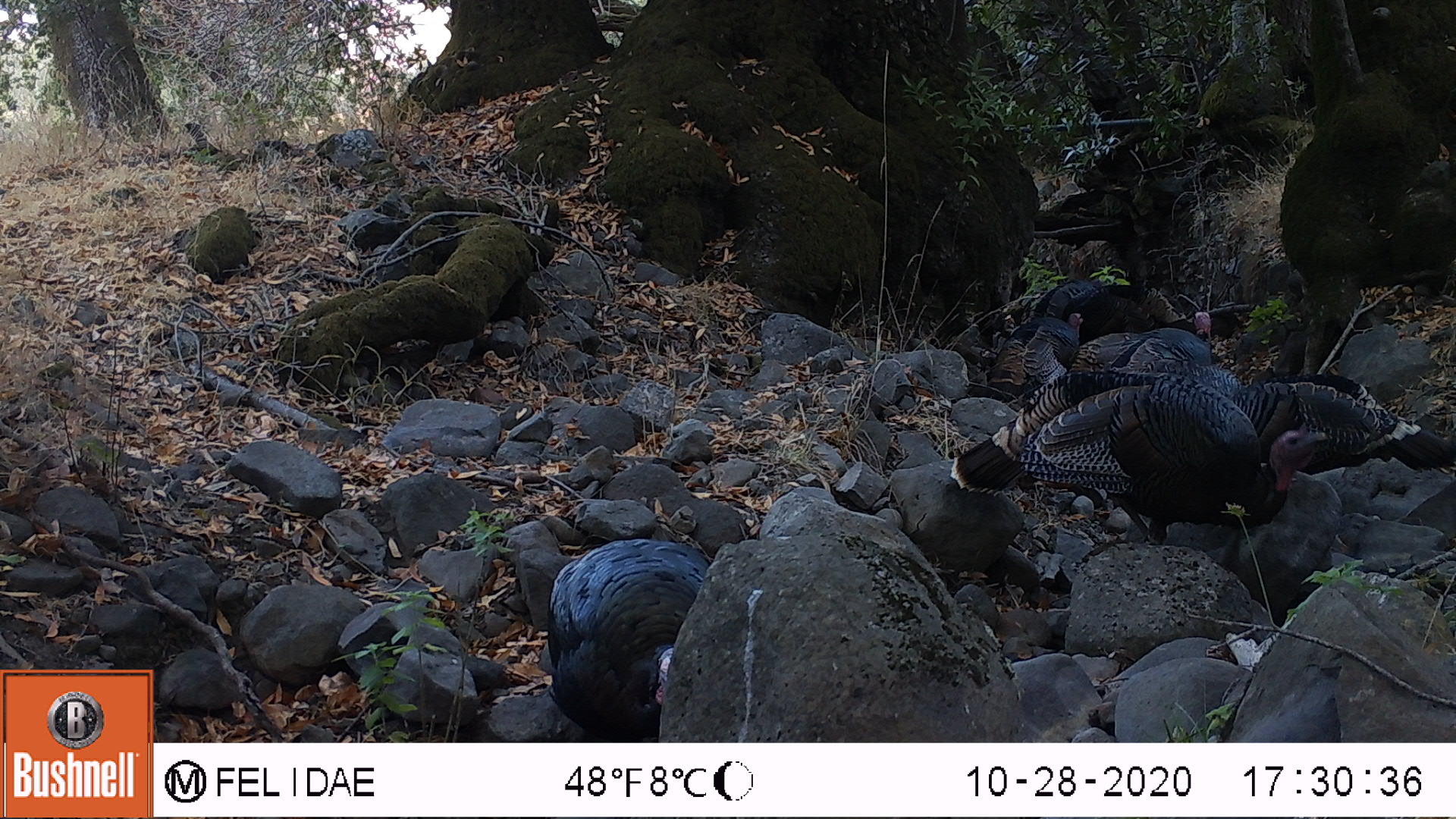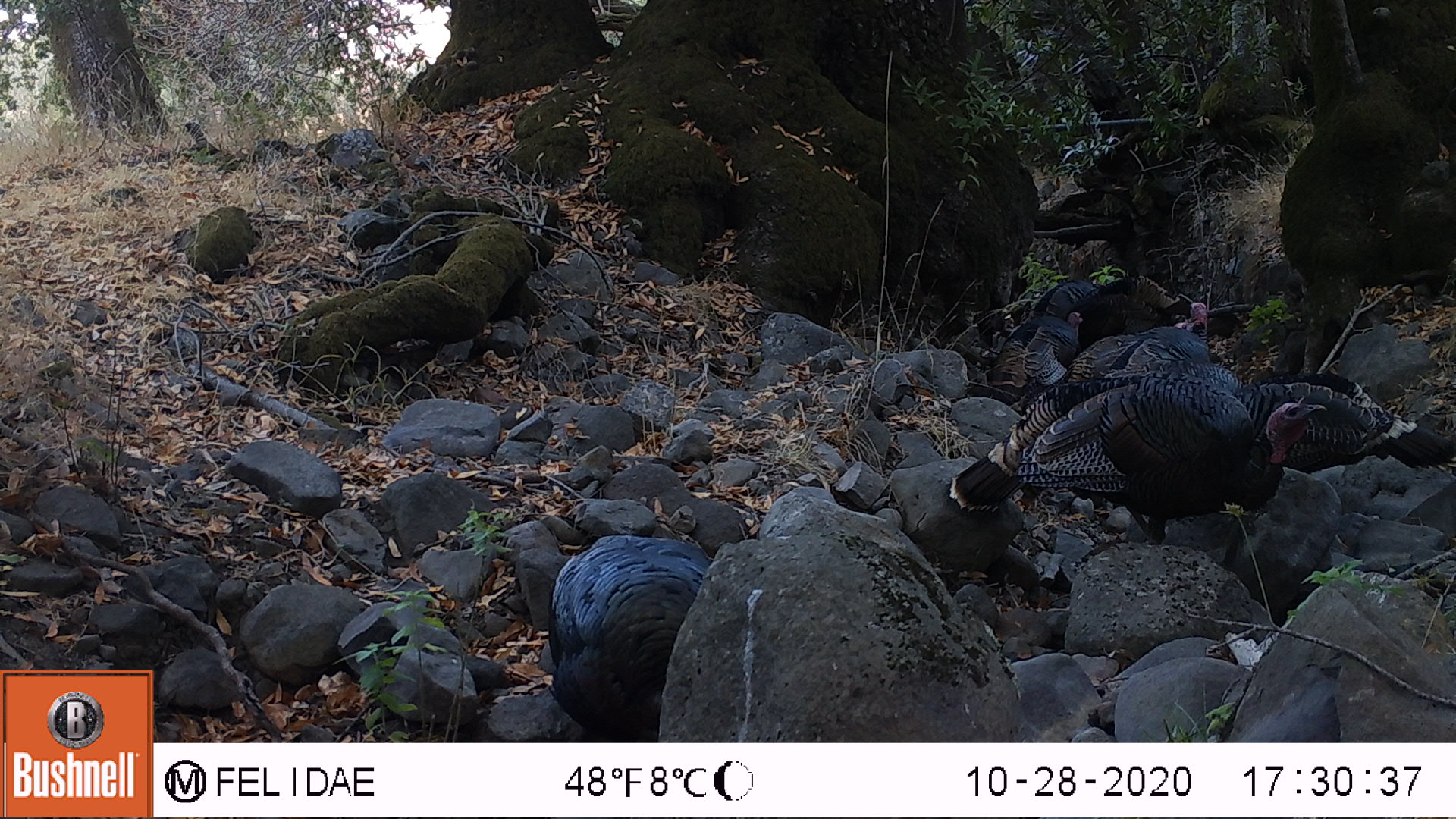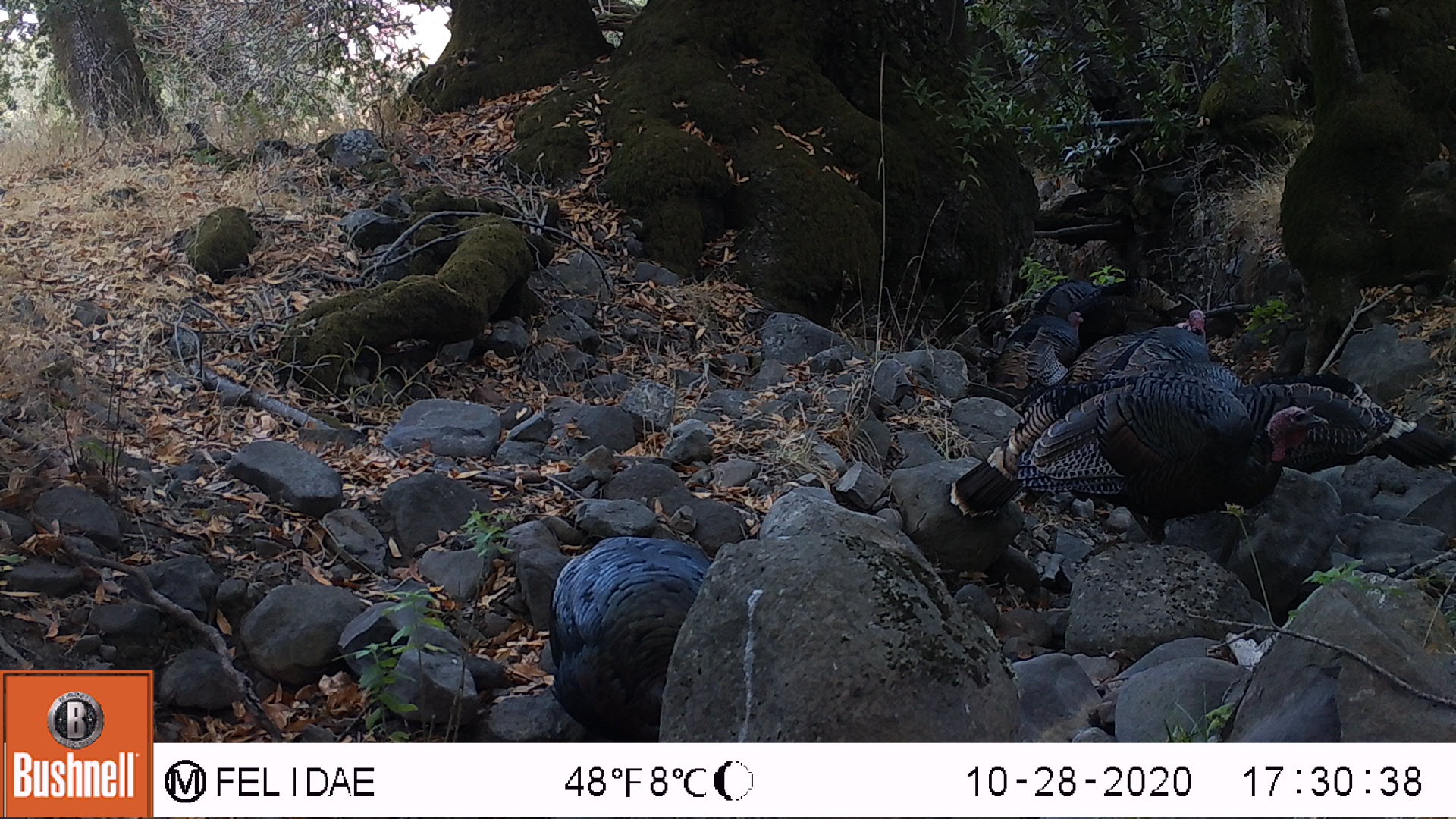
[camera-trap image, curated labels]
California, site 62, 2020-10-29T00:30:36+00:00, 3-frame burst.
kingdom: Animalia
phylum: Chordata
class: Aves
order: Cathartiformes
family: Cathartidae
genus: Cathartes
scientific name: Cathartes aura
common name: turkey vulture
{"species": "turkey vulture (Cathartes aura)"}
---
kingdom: Animalia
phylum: Chordata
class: Aves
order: Galliformes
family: Phasianidae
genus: Meleagris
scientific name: Meleagris gallopavo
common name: turkey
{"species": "turkey (Meleagris gallopavo)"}